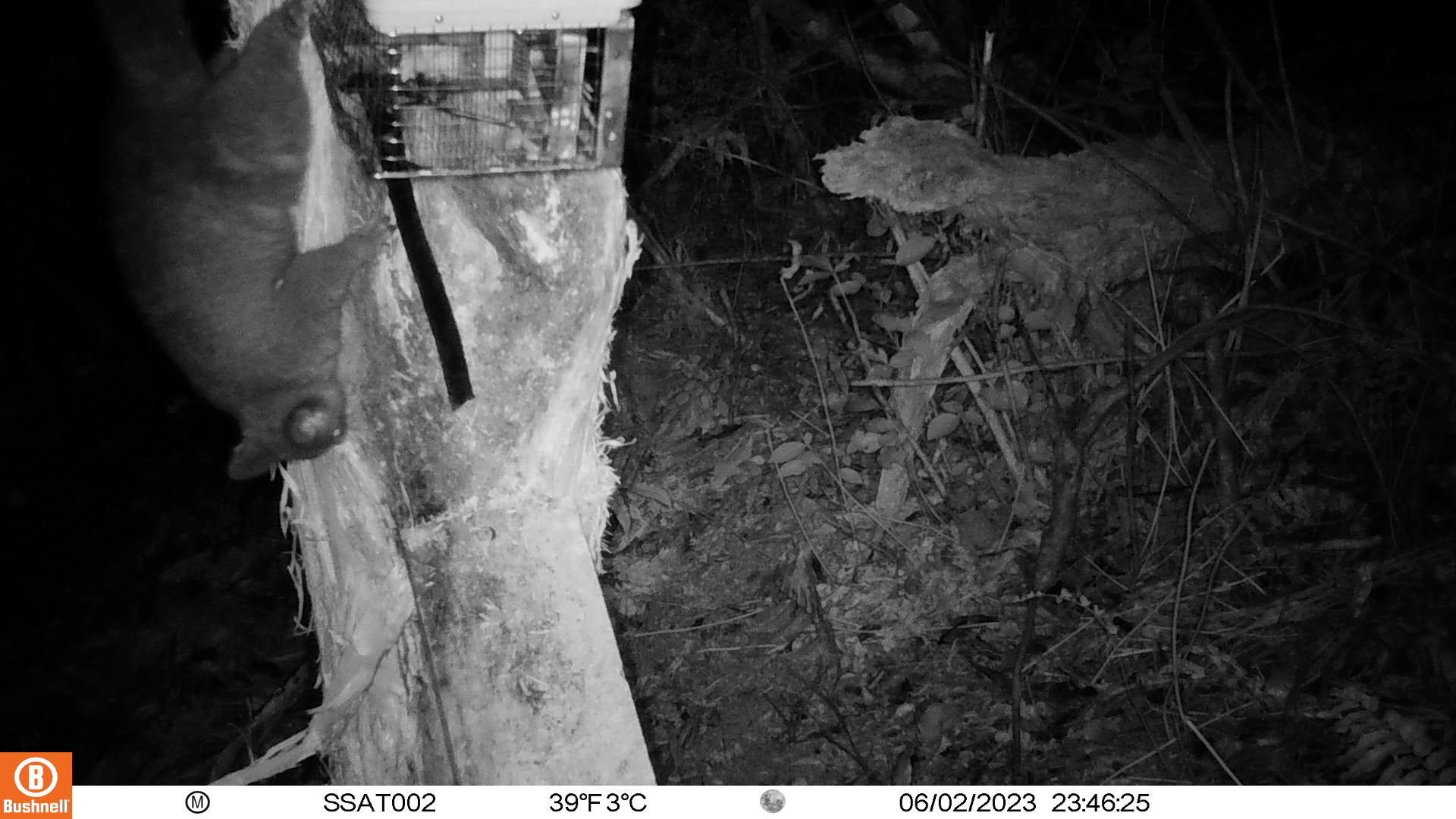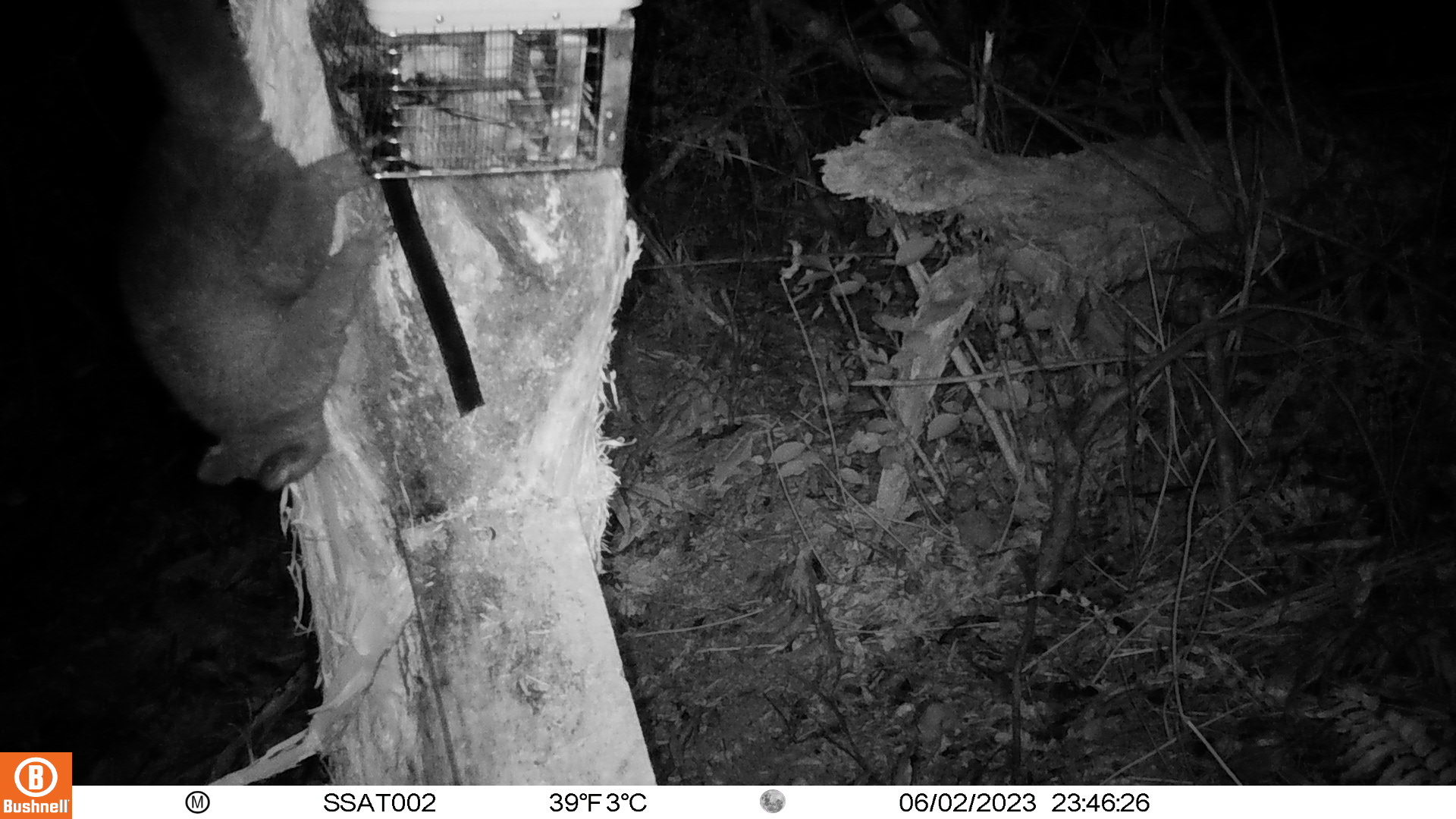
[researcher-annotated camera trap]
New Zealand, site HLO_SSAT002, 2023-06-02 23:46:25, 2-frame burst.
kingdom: Animalia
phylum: Chordata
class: Mammalia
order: Diprotodontia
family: Phalangeridae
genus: Trichosurus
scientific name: Trichosurus vulpecula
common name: common brushtail possum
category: possum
Possum (common brushtail possum) (Trichosurus vulpecula).